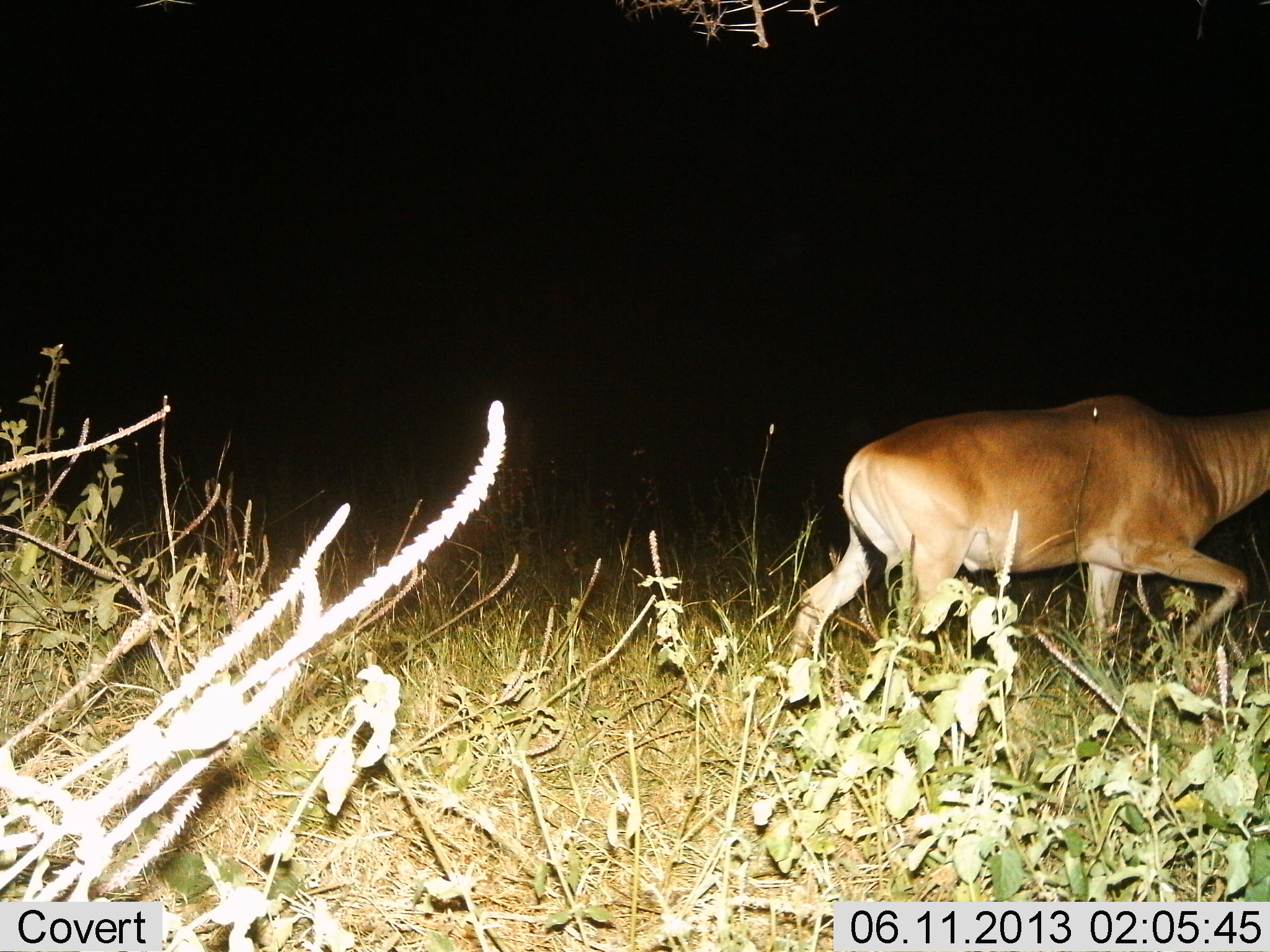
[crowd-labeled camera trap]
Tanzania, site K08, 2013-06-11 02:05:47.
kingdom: Animalia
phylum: Chordata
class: Mammalia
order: Artiodactyla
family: Bovidae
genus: Alcelaphus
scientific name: Alcelaphus buselaphus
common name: hartebeest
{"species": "hartebeest (Alcelaphus buselaphus)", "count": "1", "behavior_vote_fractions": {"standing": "12%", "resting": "0%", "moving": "88%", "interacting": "0%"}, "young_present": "0%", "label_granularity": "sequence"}